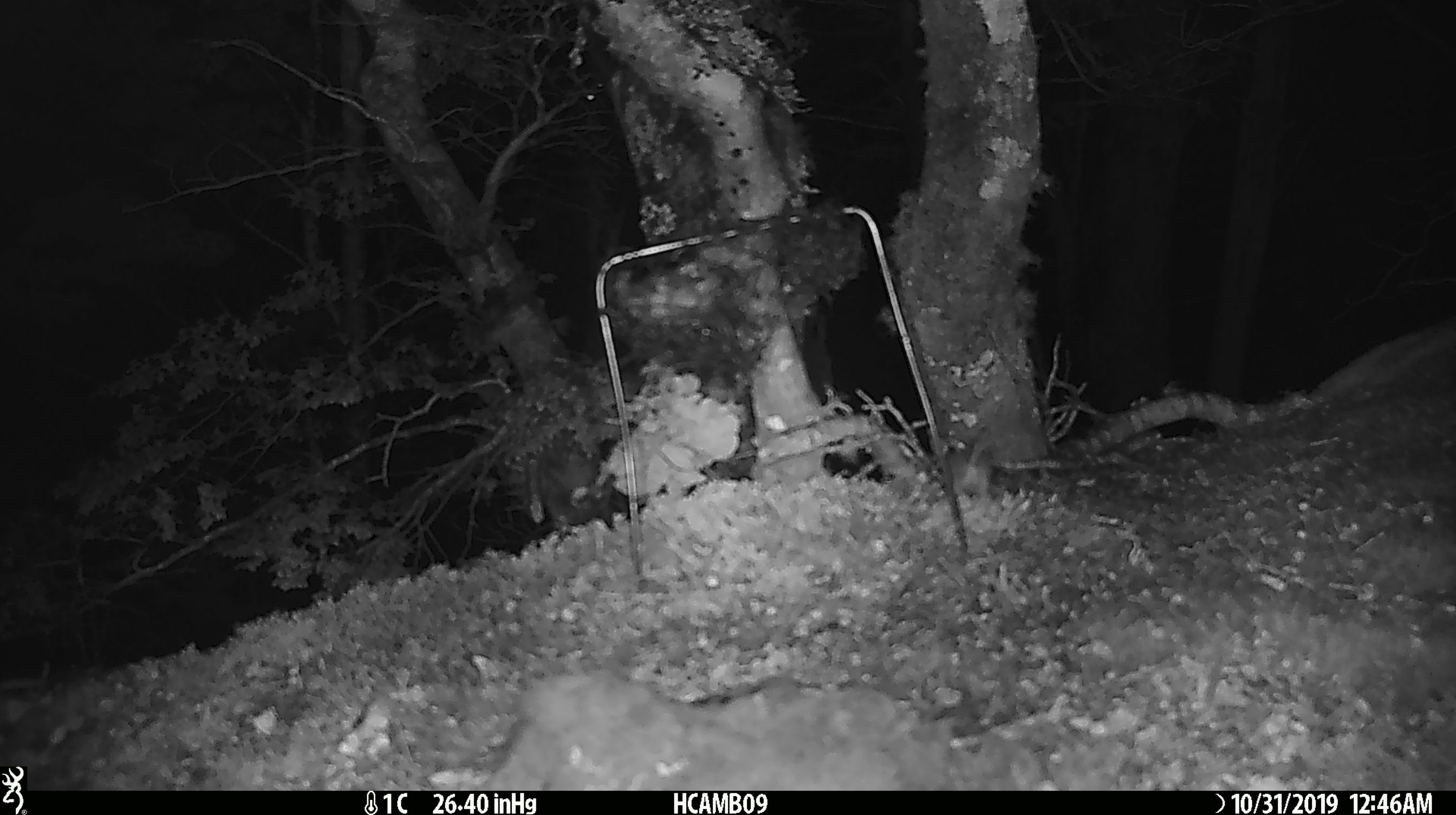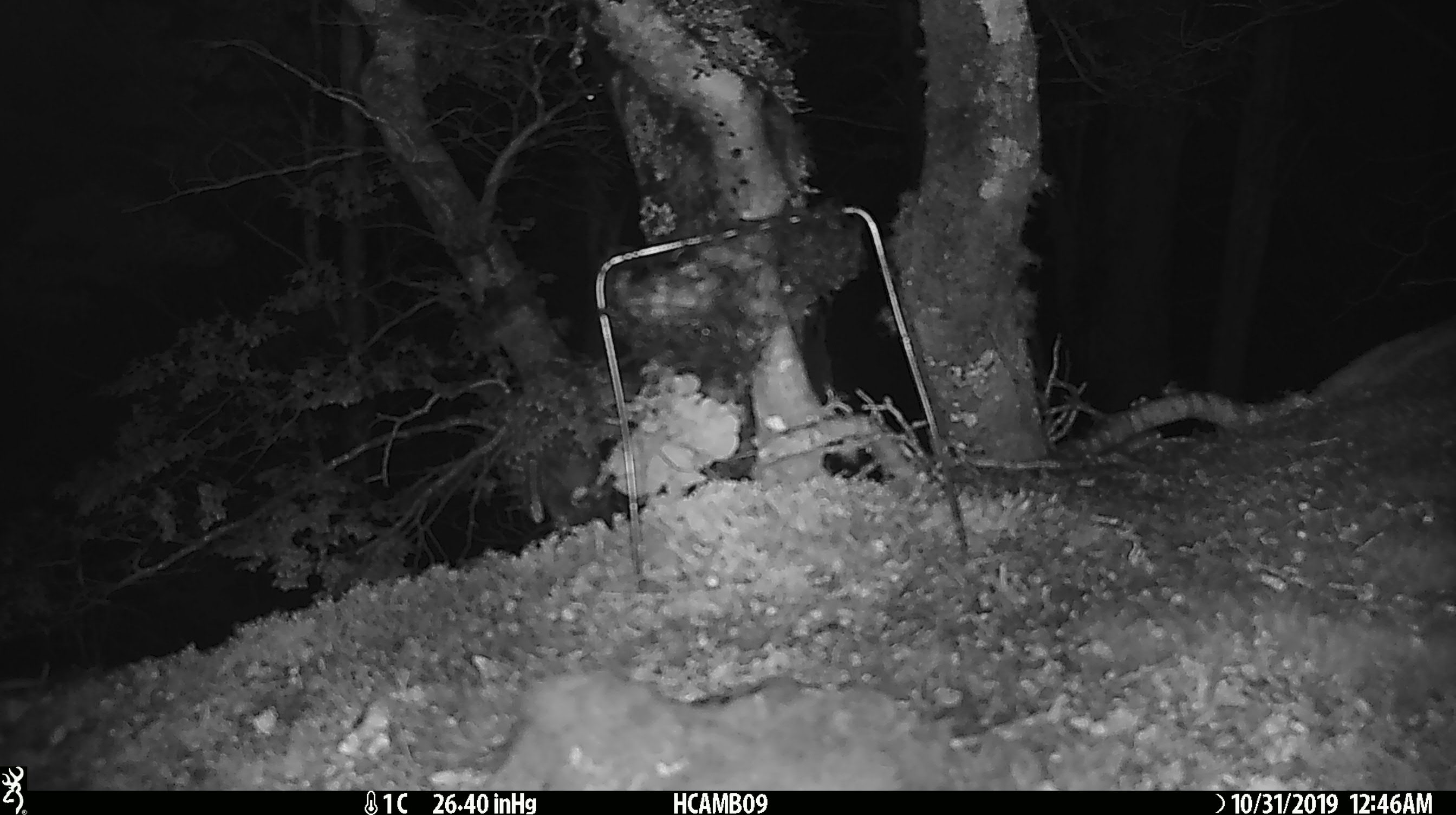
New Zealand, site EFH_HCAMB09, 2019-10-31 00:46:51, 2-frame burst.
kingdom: Animalia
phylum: Chordata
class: Mammalia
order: Rodentia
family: Muridae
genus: Mus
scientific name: Mus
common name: mouse